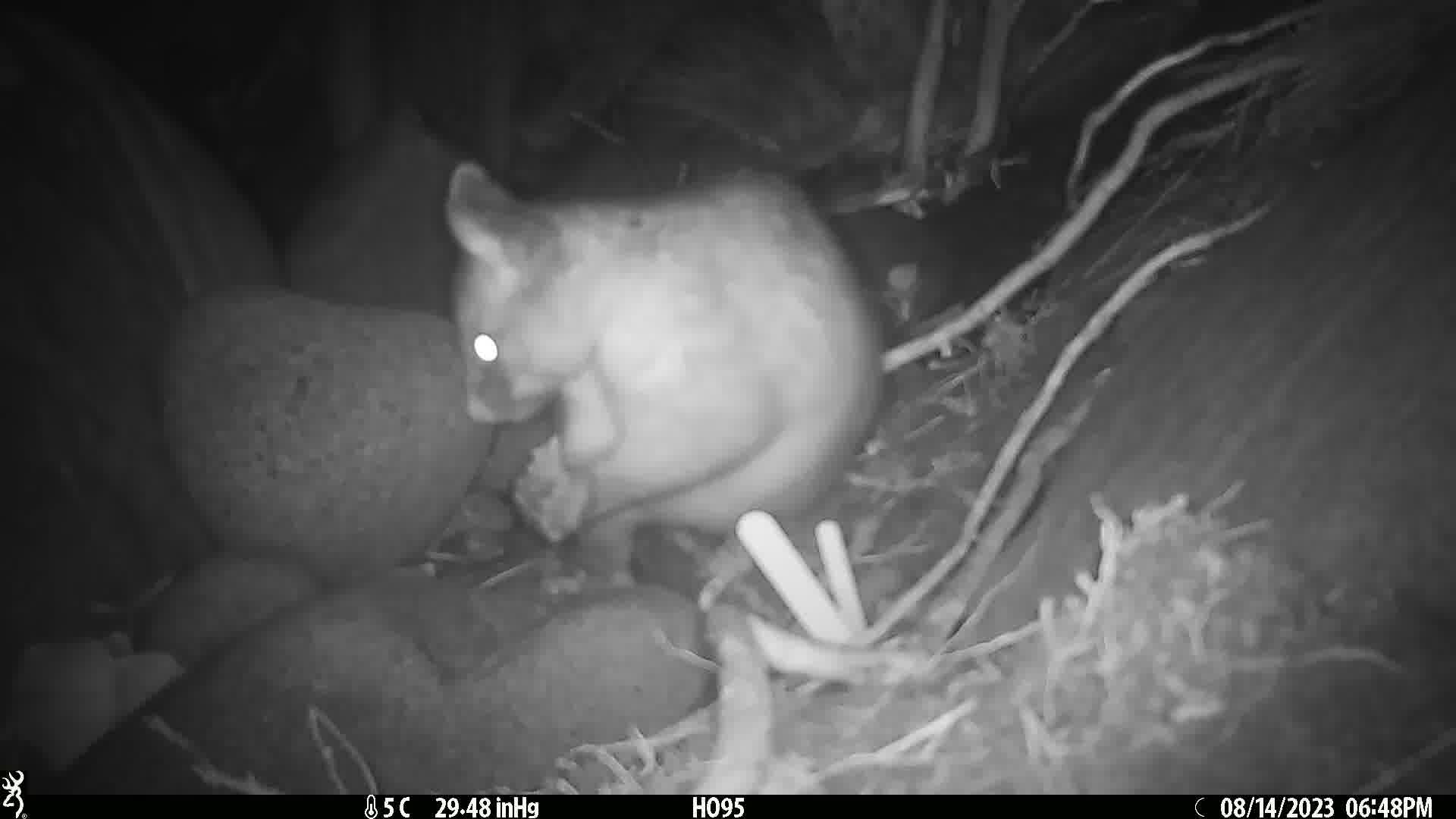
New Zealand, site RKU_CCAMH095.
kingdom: Animalia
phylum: Chordata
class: Mammalia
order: Diprotodontia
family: Phalangeridae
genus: Trichosurus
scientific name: Trichosurus vulpecula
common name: common brushtail possum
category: possum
Possum (common brushtail possum) (Trichosurus vulpecula).